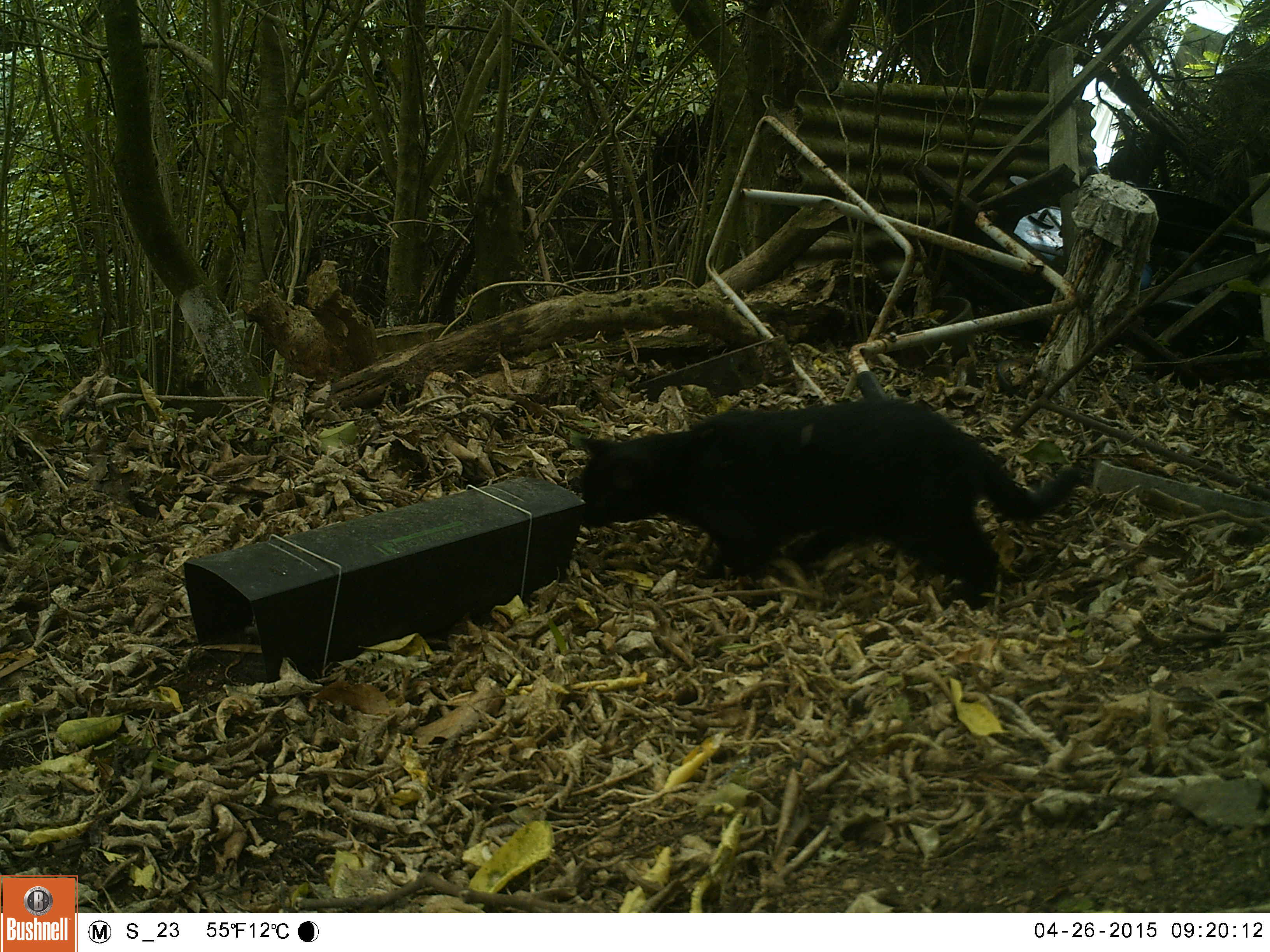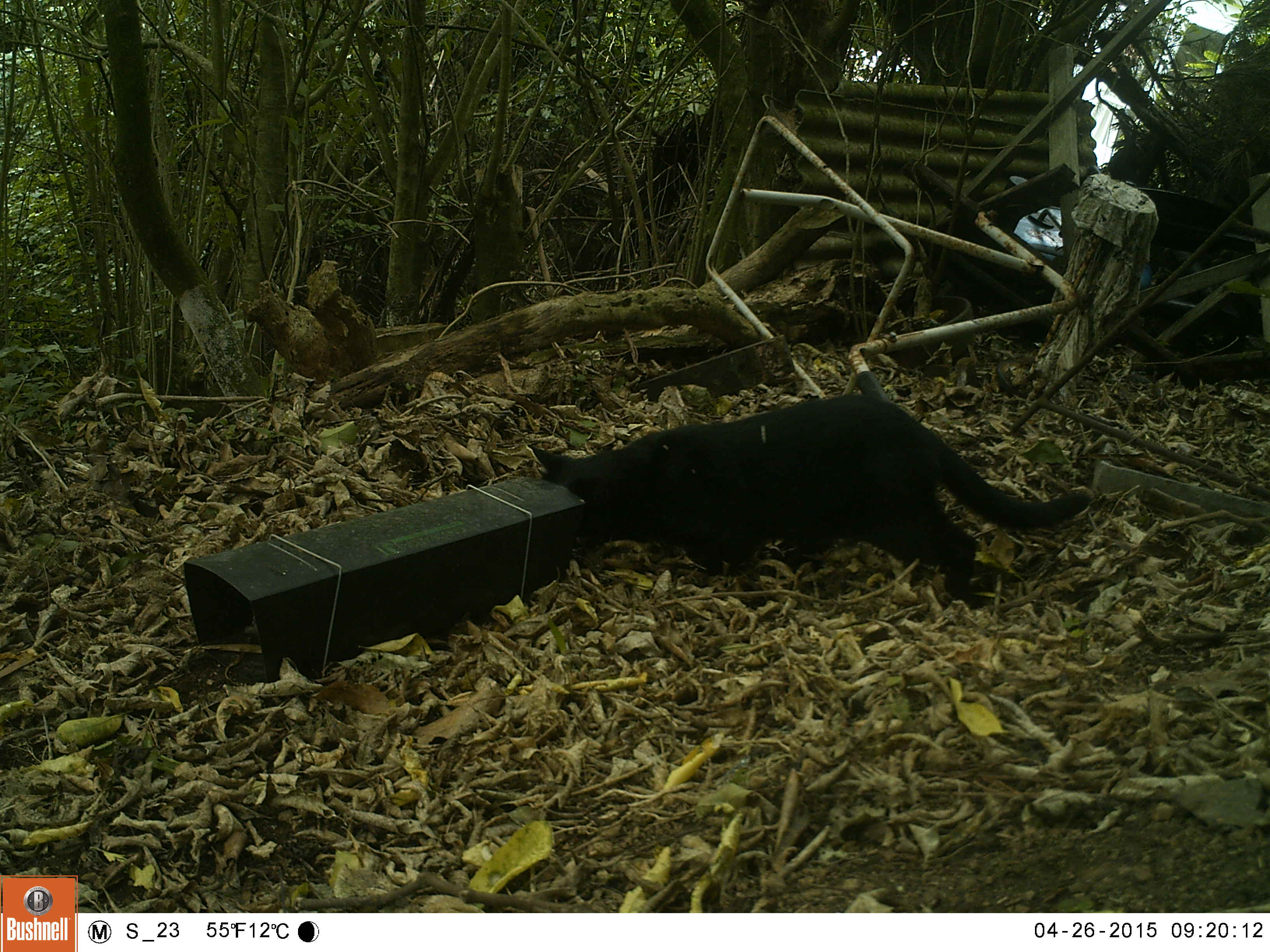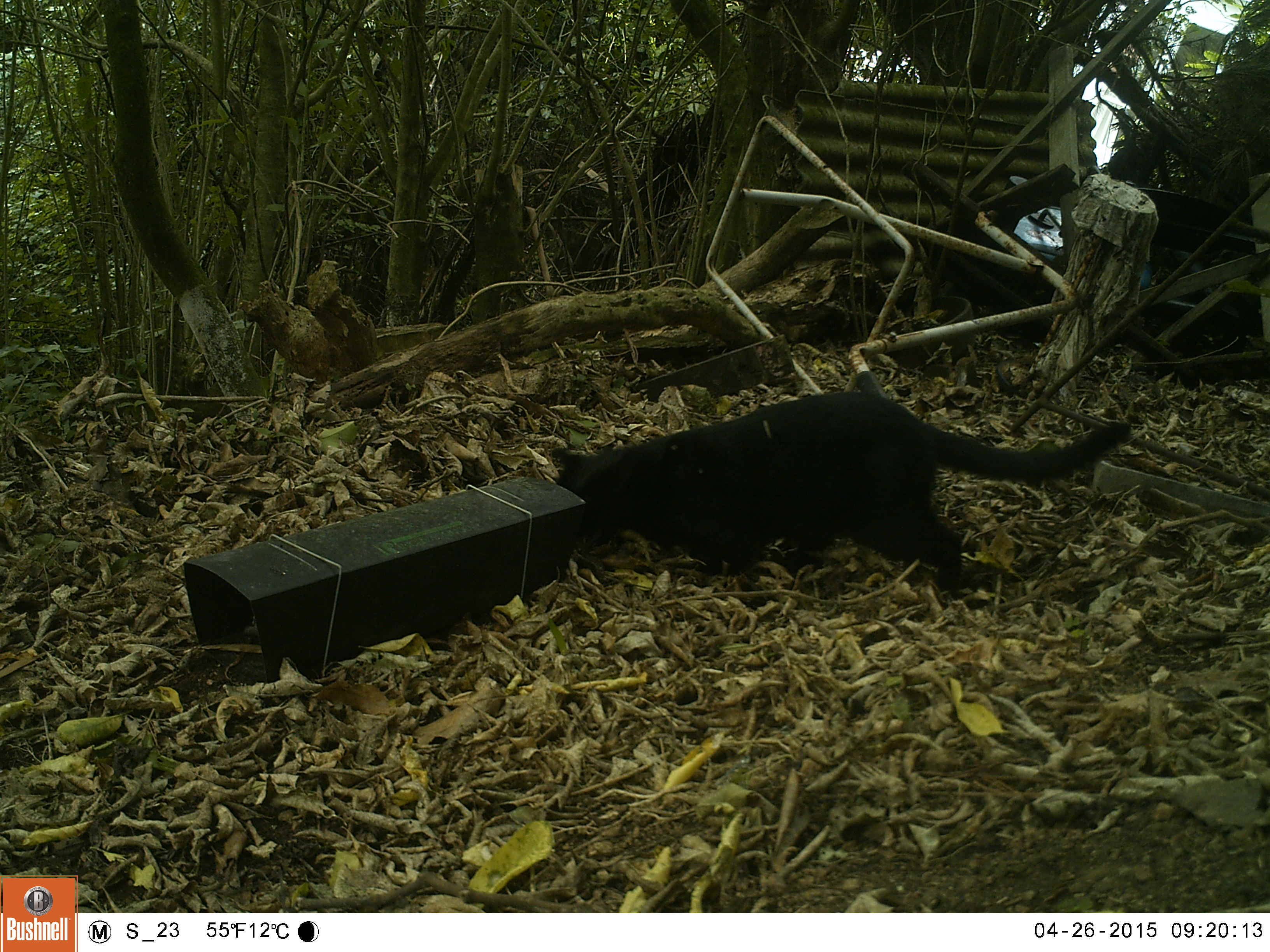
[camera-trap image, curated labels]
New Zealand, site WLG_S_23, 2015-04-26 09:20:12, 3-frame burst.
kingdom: Animalia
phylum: Chordata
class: Mammalia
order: Carnivora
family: Felidae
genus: Felis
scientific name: Felis catus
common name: domestic cat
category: cat